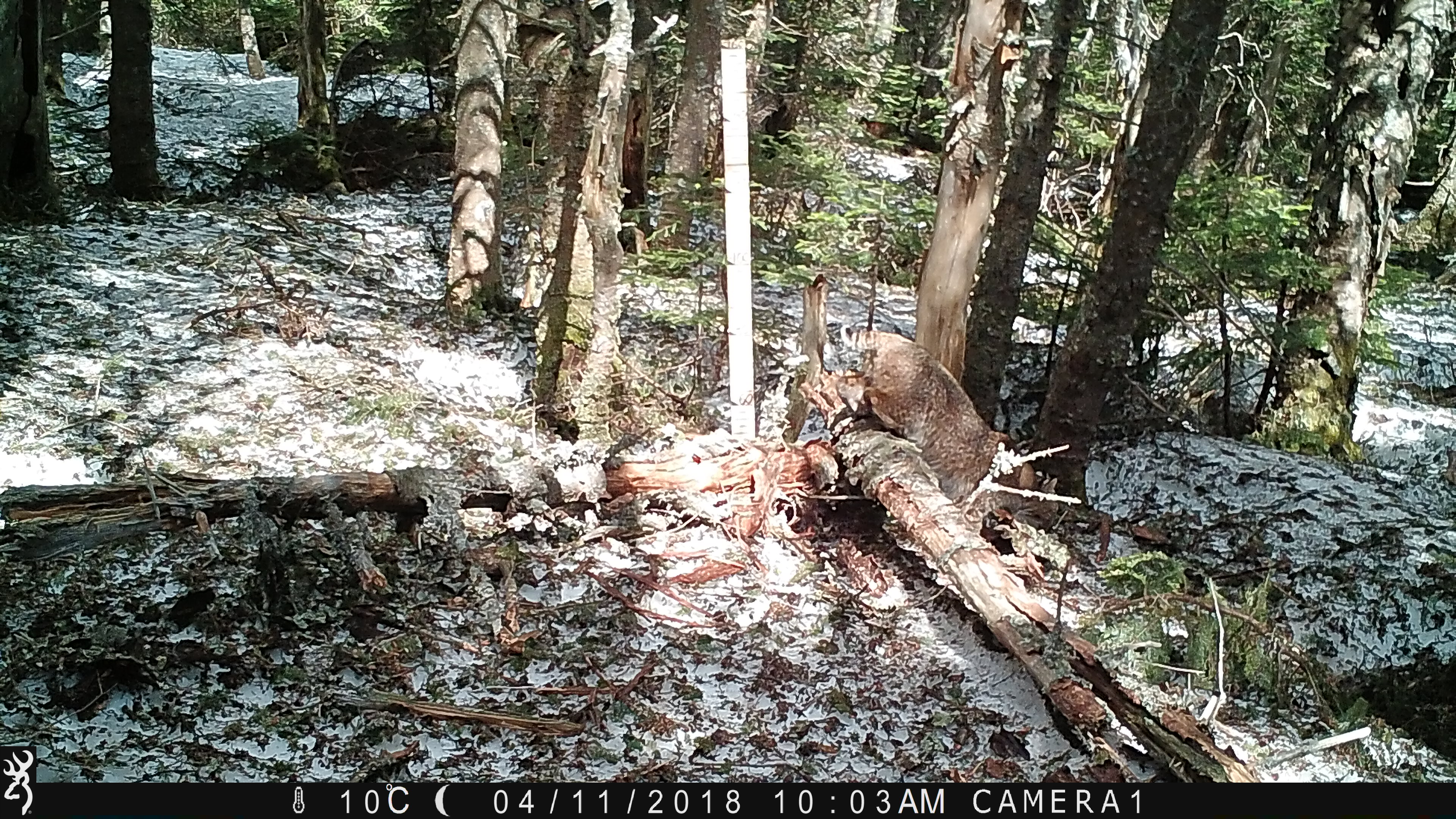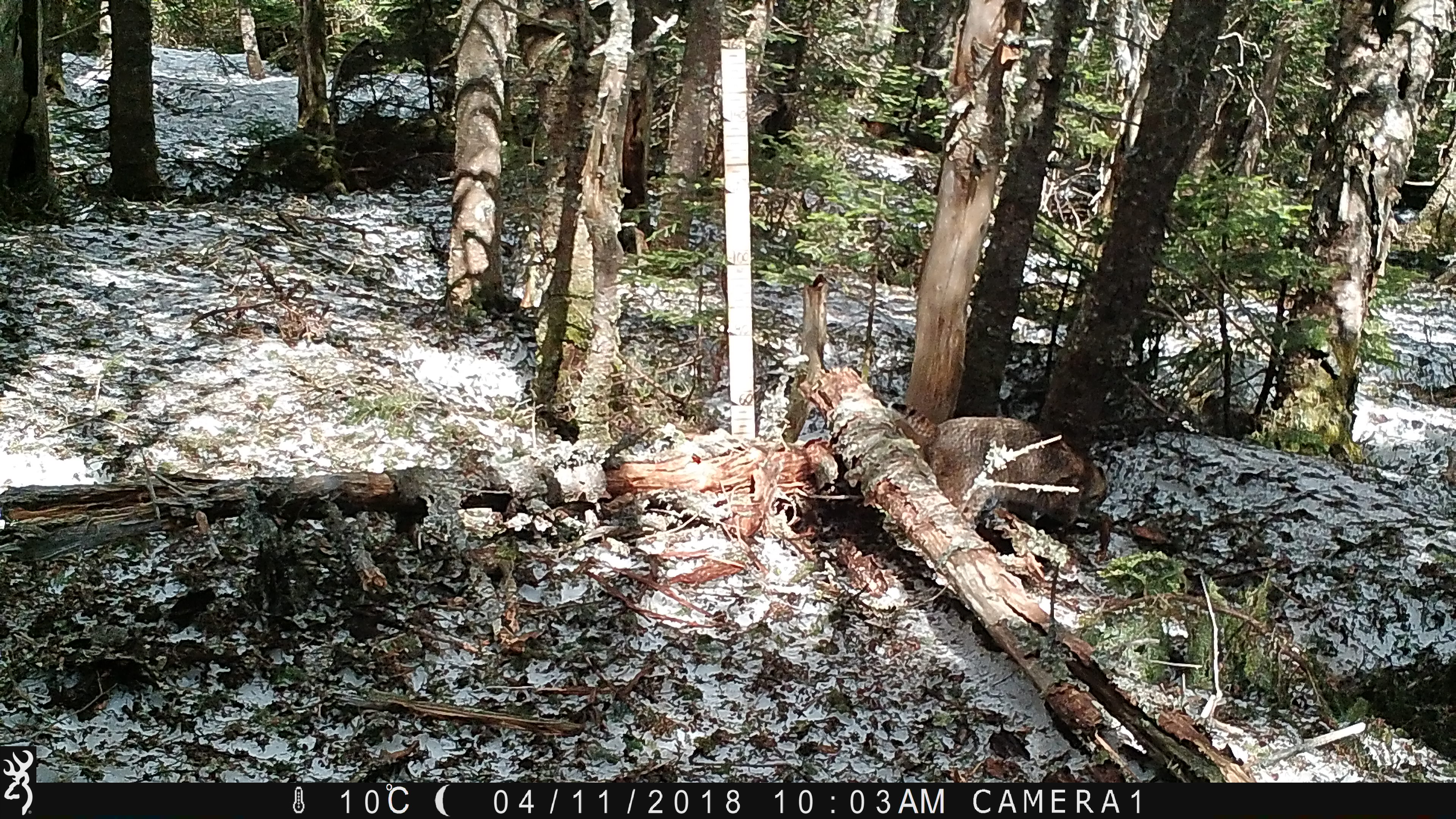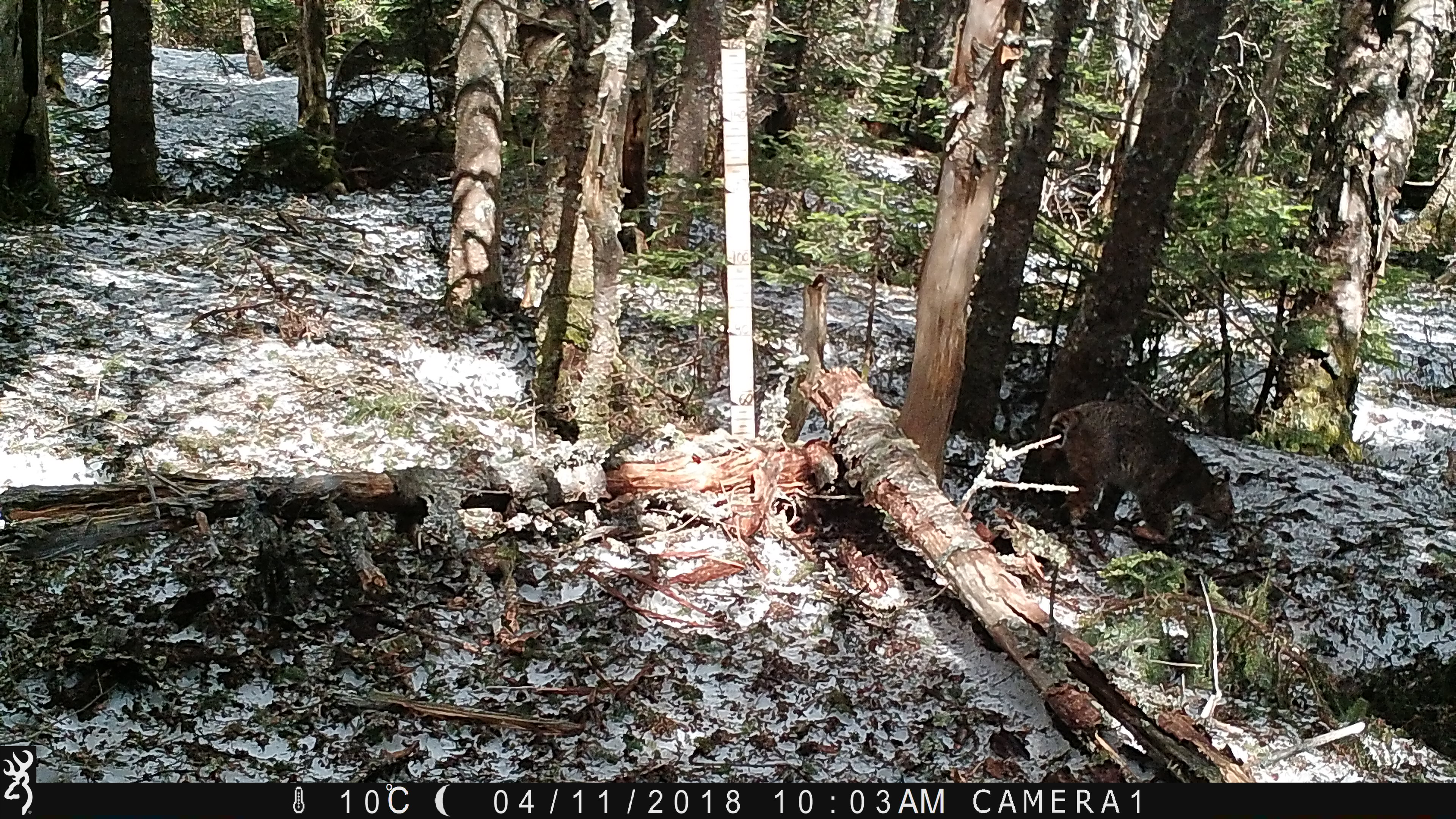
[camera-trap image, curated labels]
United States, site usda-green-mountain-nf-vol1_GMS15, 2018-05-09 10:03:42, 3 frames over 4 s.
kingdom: Animalia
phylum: Chordata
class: Mammalia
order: Carnivora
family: Felidae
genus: Lynx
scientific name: Lynx rufus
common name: bobcat